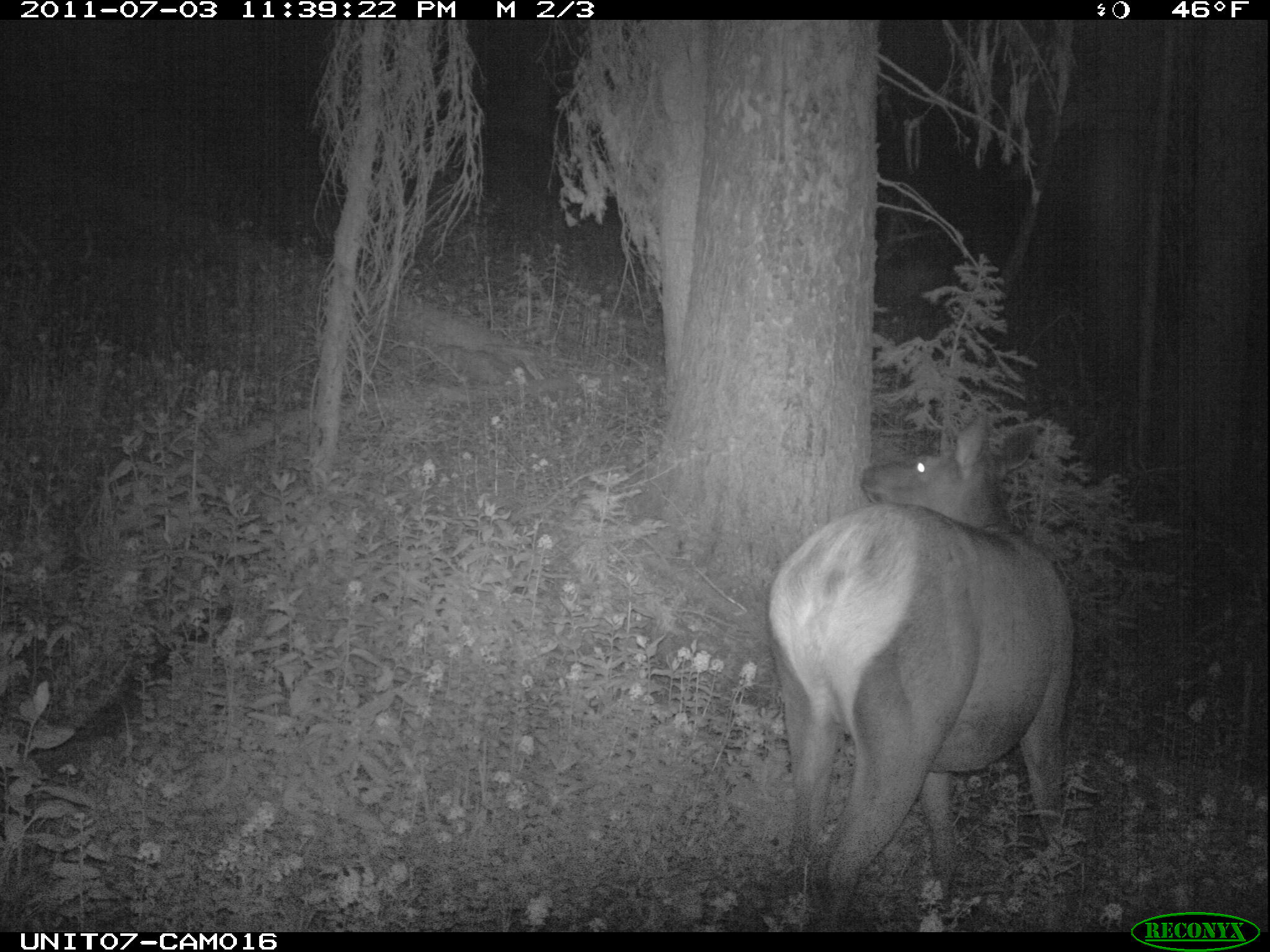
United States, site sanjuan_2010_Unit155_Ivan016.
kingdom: Animalia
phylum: Chordata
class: Mammalia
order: Artiodactyla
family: Cervidae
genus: Cervus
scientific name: Cervus elaphus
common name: red deer